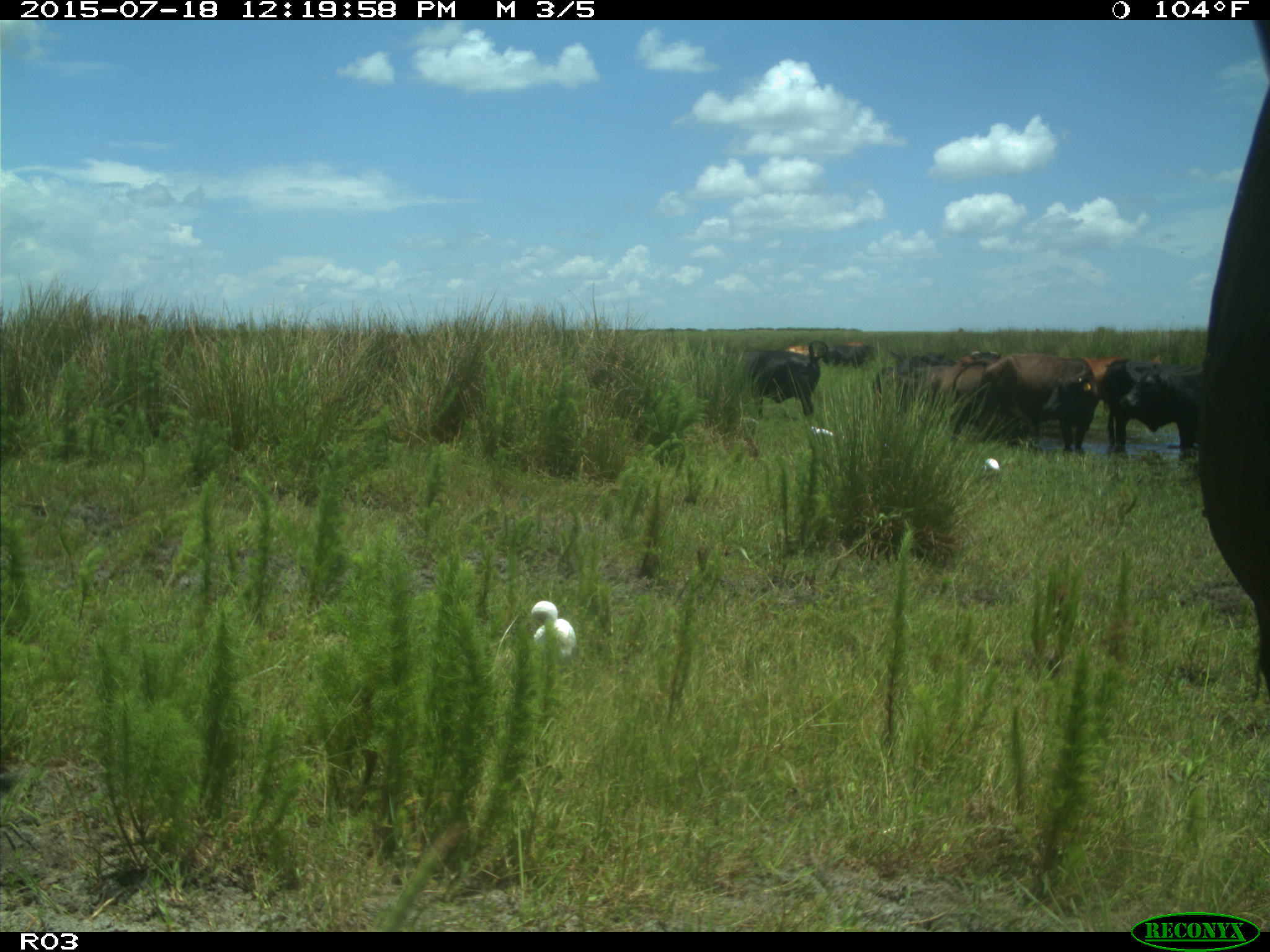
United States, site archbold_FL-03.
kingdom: Animalia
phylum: Chordata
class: Mammalia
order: Artiodactyla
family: Bovidae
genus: Bos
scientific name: Bos taurus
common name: domestic cow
Bos taurus (domestic cow).